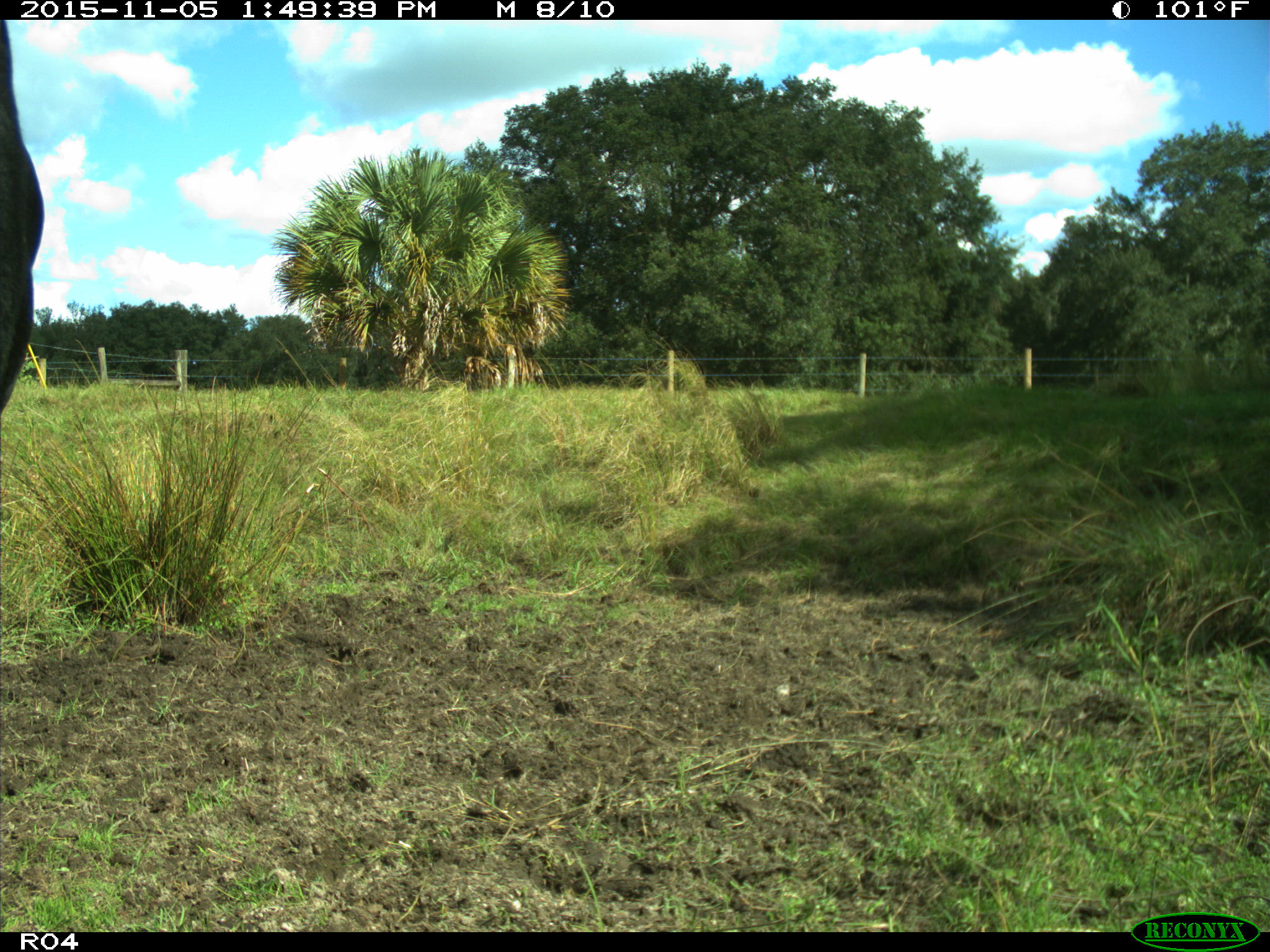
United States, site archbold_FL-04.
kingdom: Animalia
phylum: Chordata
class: Mammalia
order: Artiodactyla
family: Bovidae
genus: Bos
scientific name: Bos taurus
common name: domestic cow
Bos taurus (domestic cow).